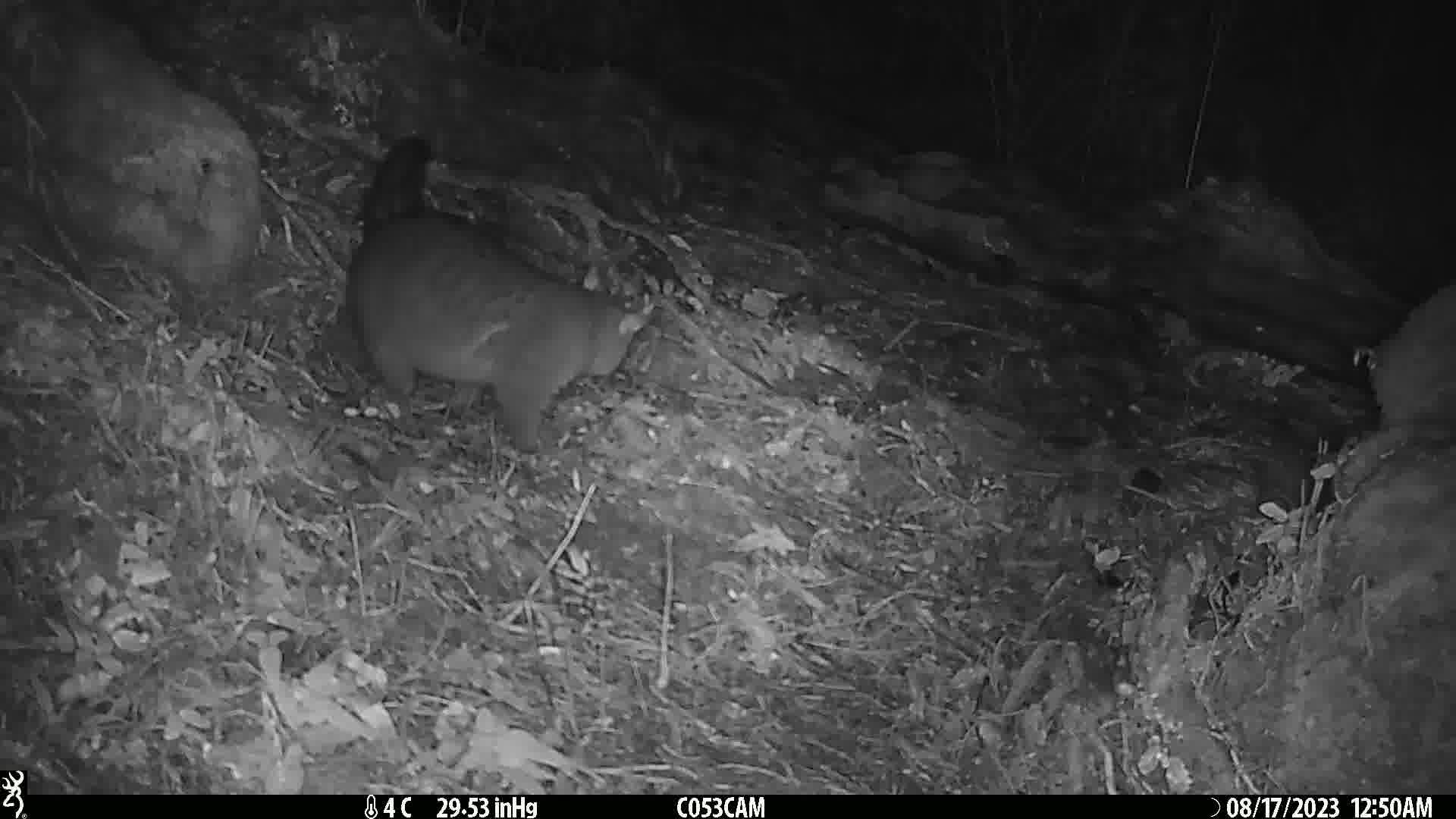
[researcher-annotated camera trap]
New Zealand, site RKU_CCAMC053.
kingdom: Animalia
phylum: Chordata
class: Mammalia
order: Diprotodontia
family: Phalangeridae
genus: Trichosurus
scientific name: Trichosurus vulpecula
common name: common brushtail possum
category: possum